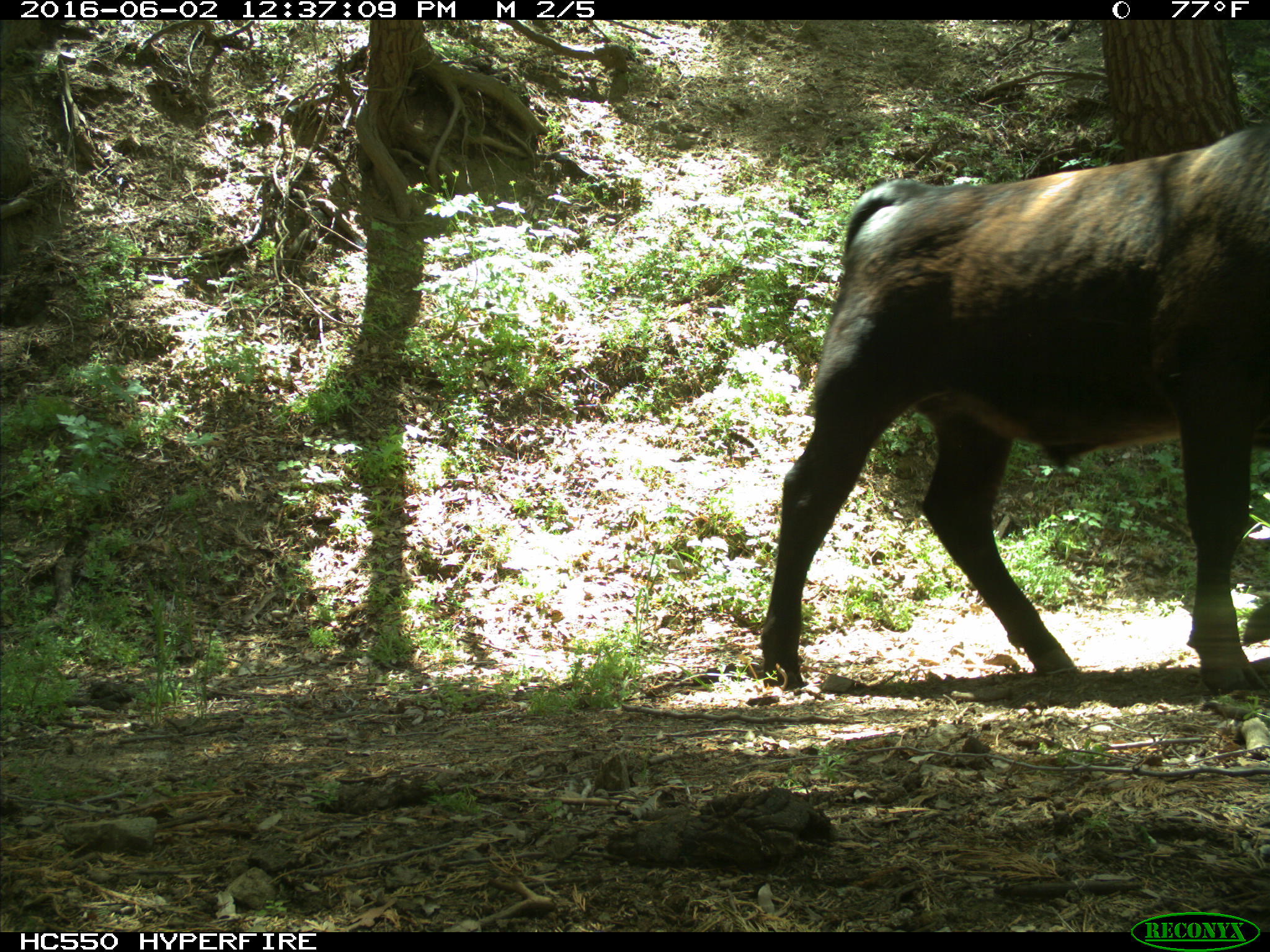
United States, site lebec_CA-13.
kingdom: Animalia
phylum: Chordata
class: Mammalia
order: Artiodactyla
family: Bovidae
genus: Bos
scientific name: Bos taurus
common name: domestic cow